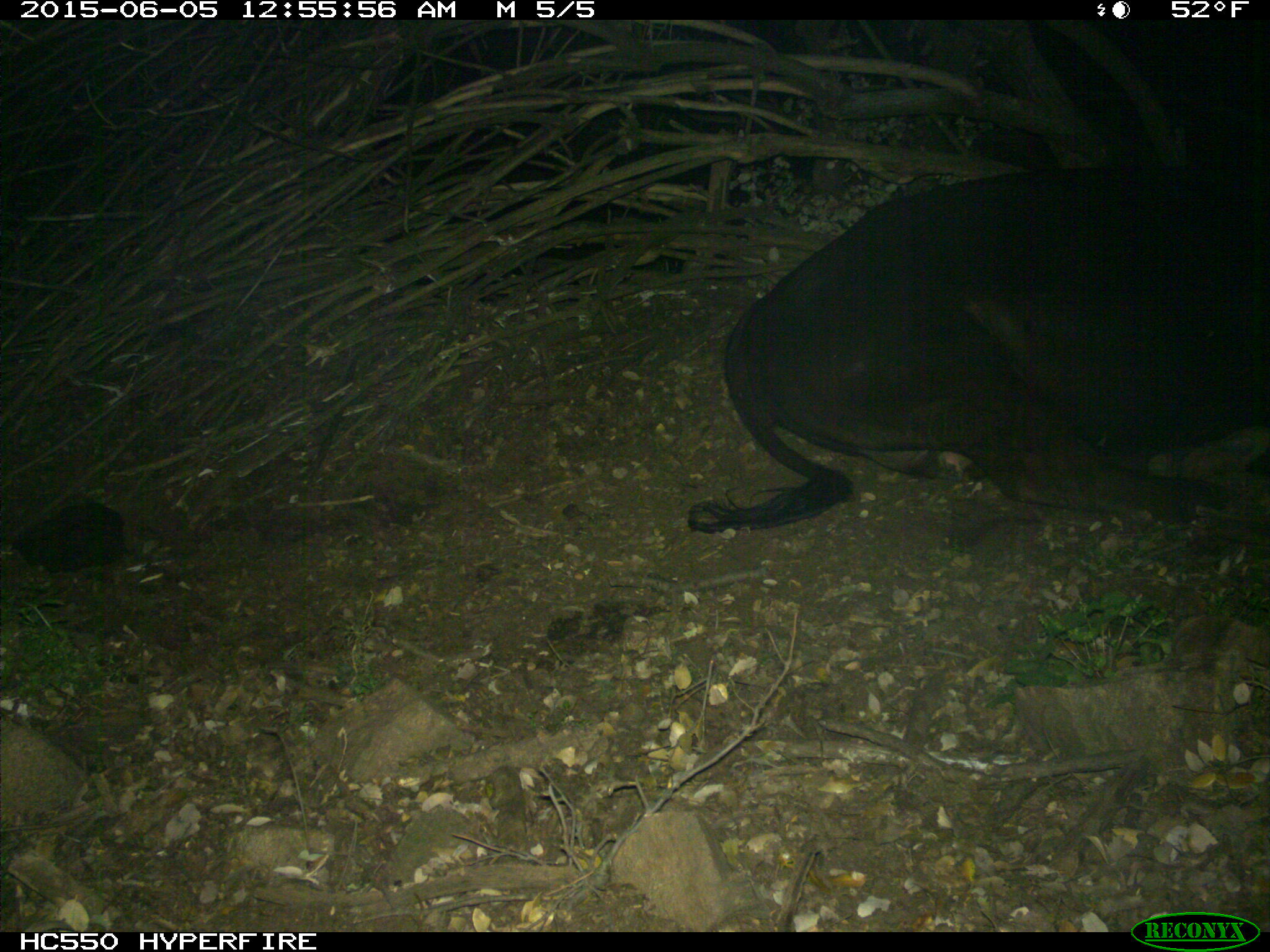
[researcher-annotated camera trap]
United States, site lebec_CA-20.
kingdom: Animalia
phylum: Chordata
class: Mammalia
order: Artiodactyla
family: Bovidae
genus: Bos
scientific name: Bos taurus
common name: domestic cow